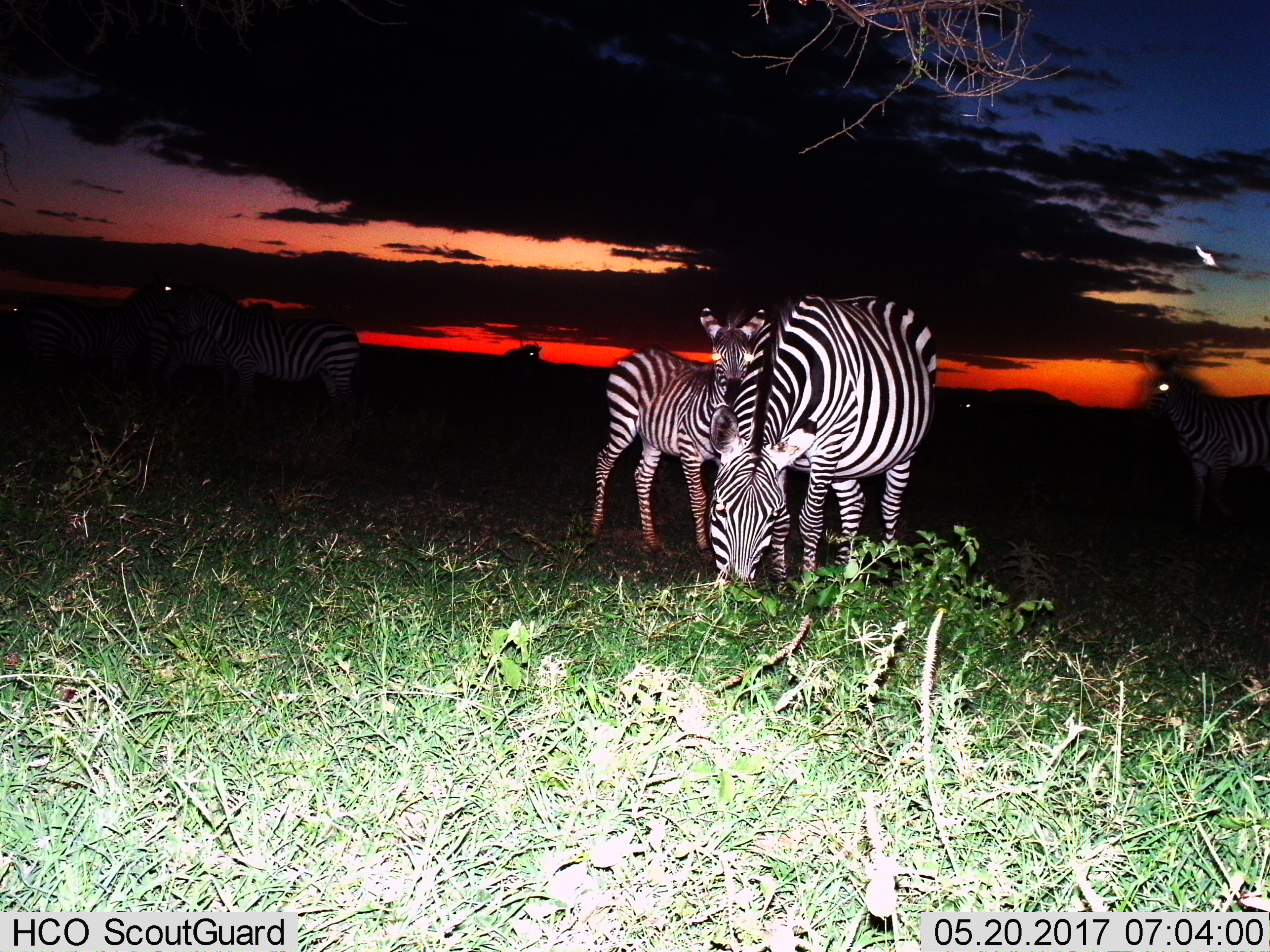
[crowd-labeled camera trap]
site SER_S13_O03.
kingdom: Animalia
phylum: Chordata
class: Mammalia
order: Perissodactyla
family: Equidae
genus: Equus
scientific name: Equus quagga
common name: plains zebra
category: zebraplains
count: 7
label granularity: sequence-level